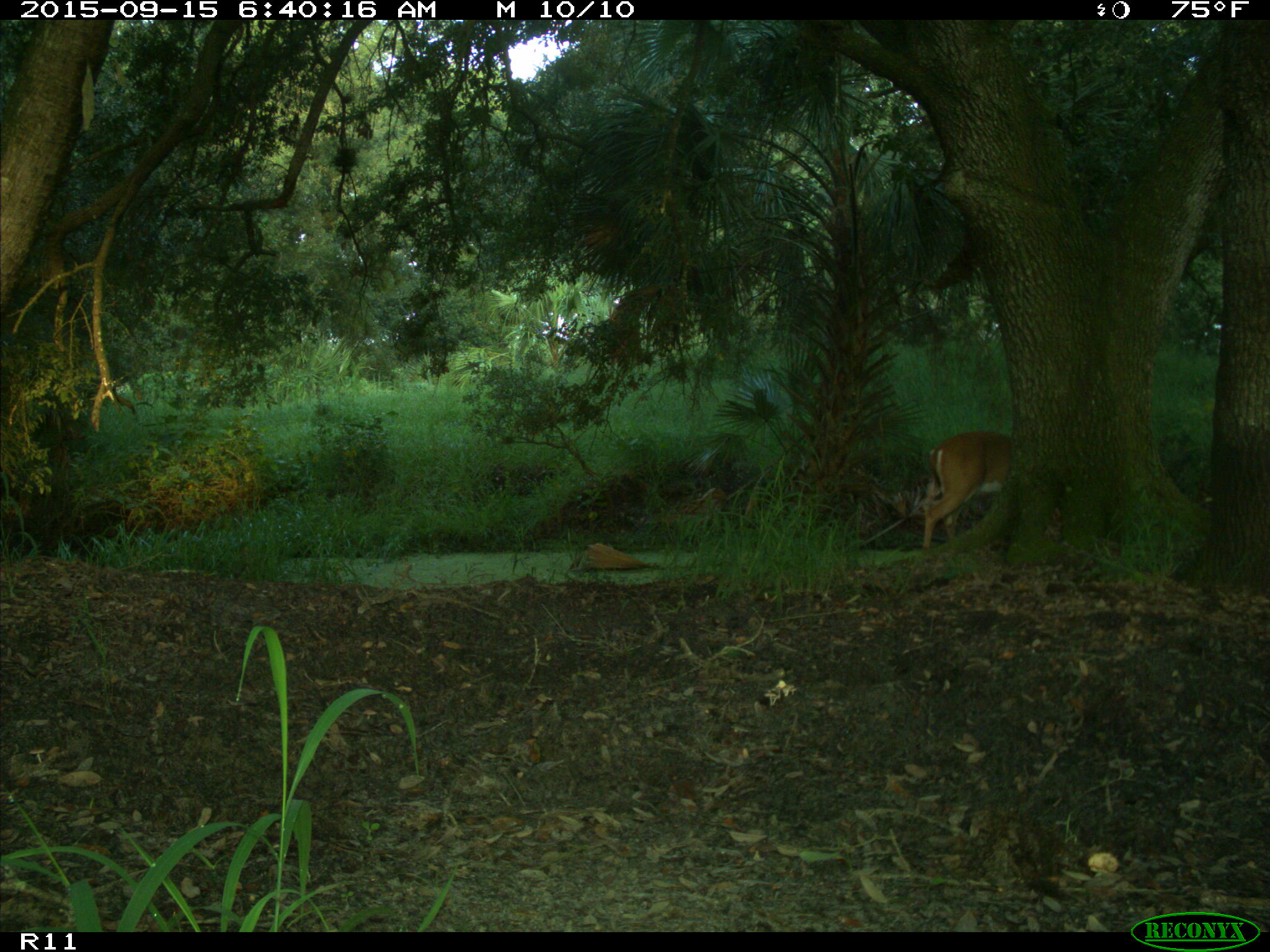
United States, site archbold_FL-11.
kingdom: Animalia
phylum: Chordata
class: Mammalia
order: Artiodactyla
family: Cervidae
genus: Odocoileus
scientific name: Odocoileus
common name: deer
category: unidentified deer